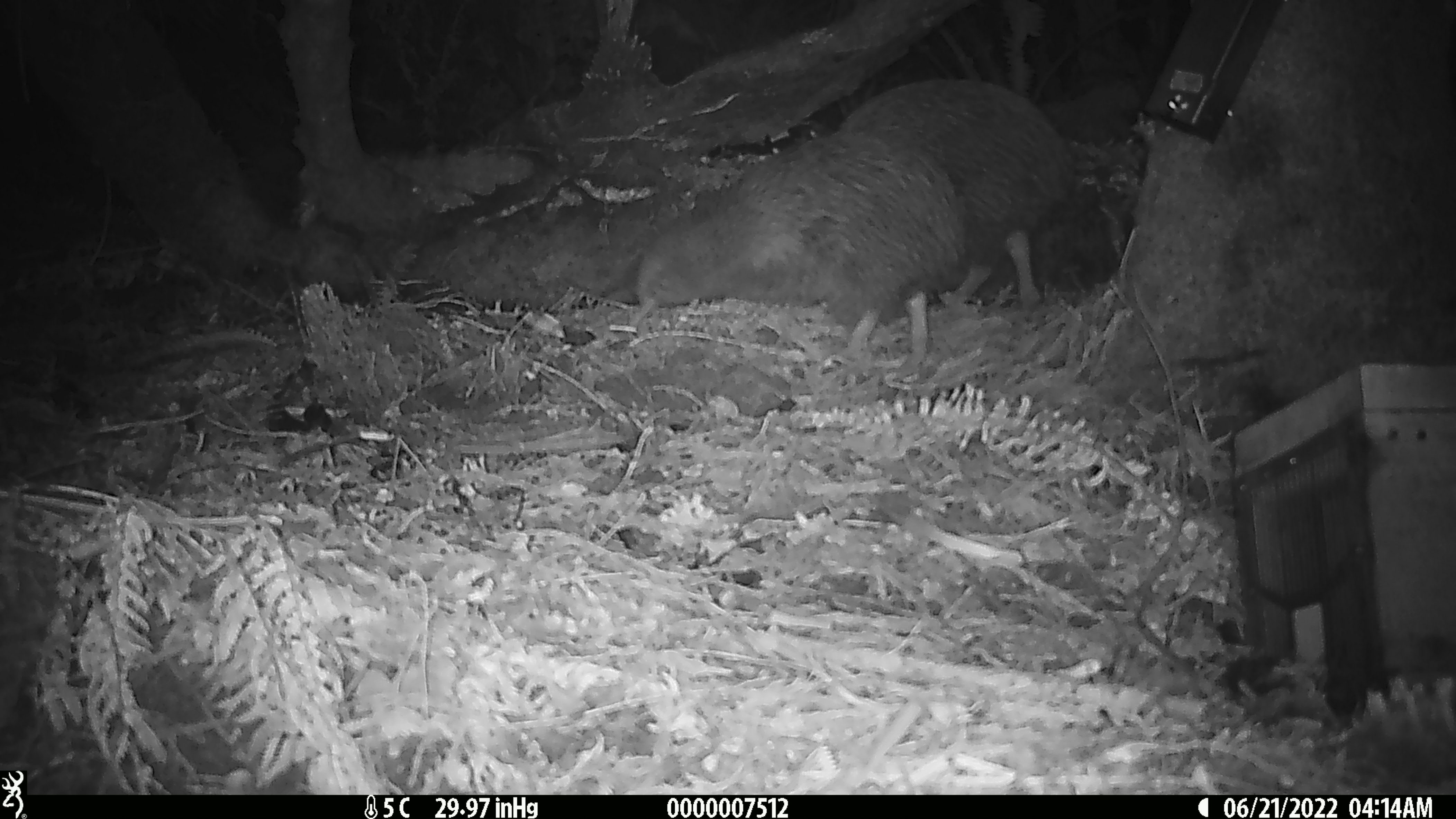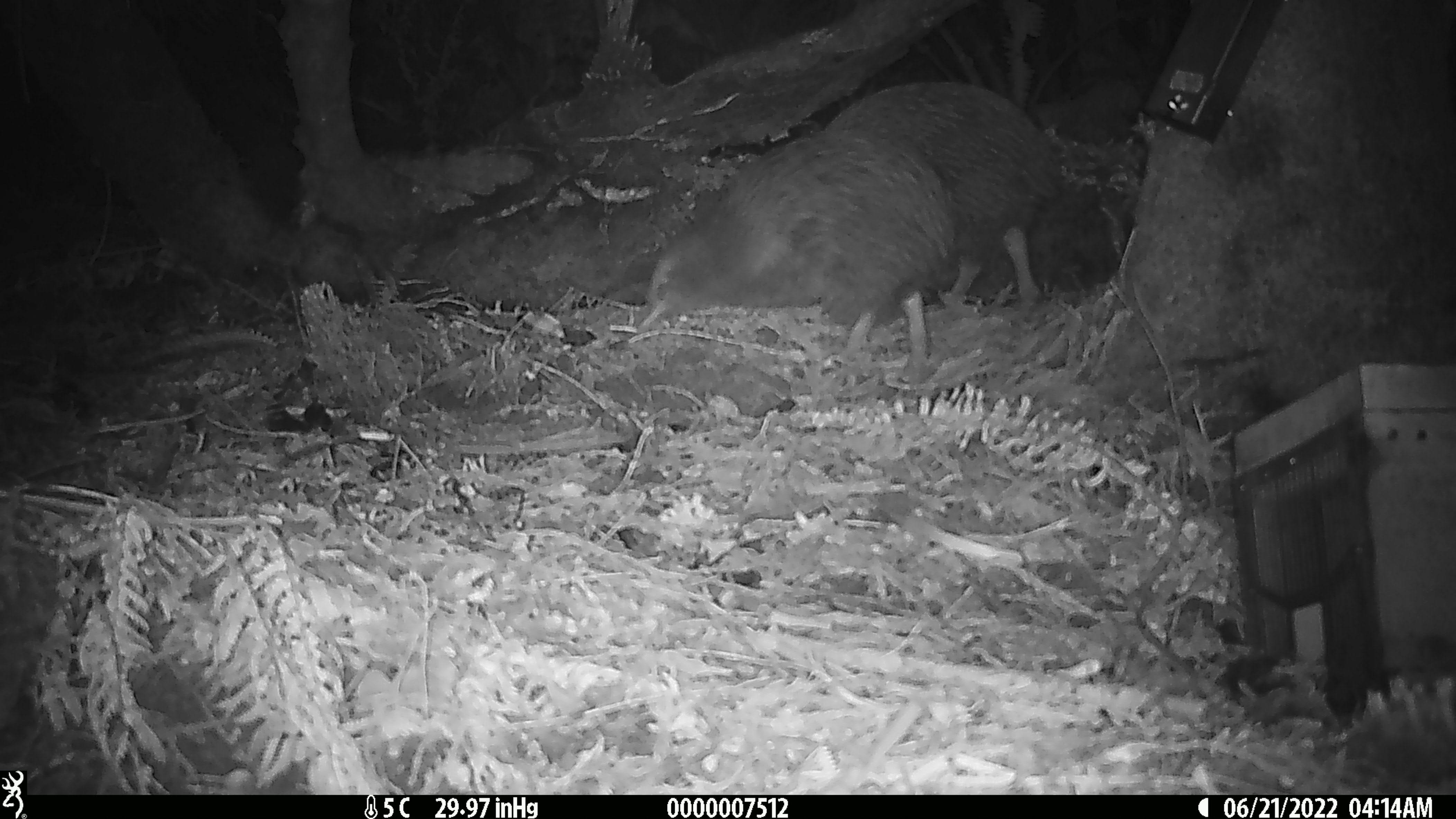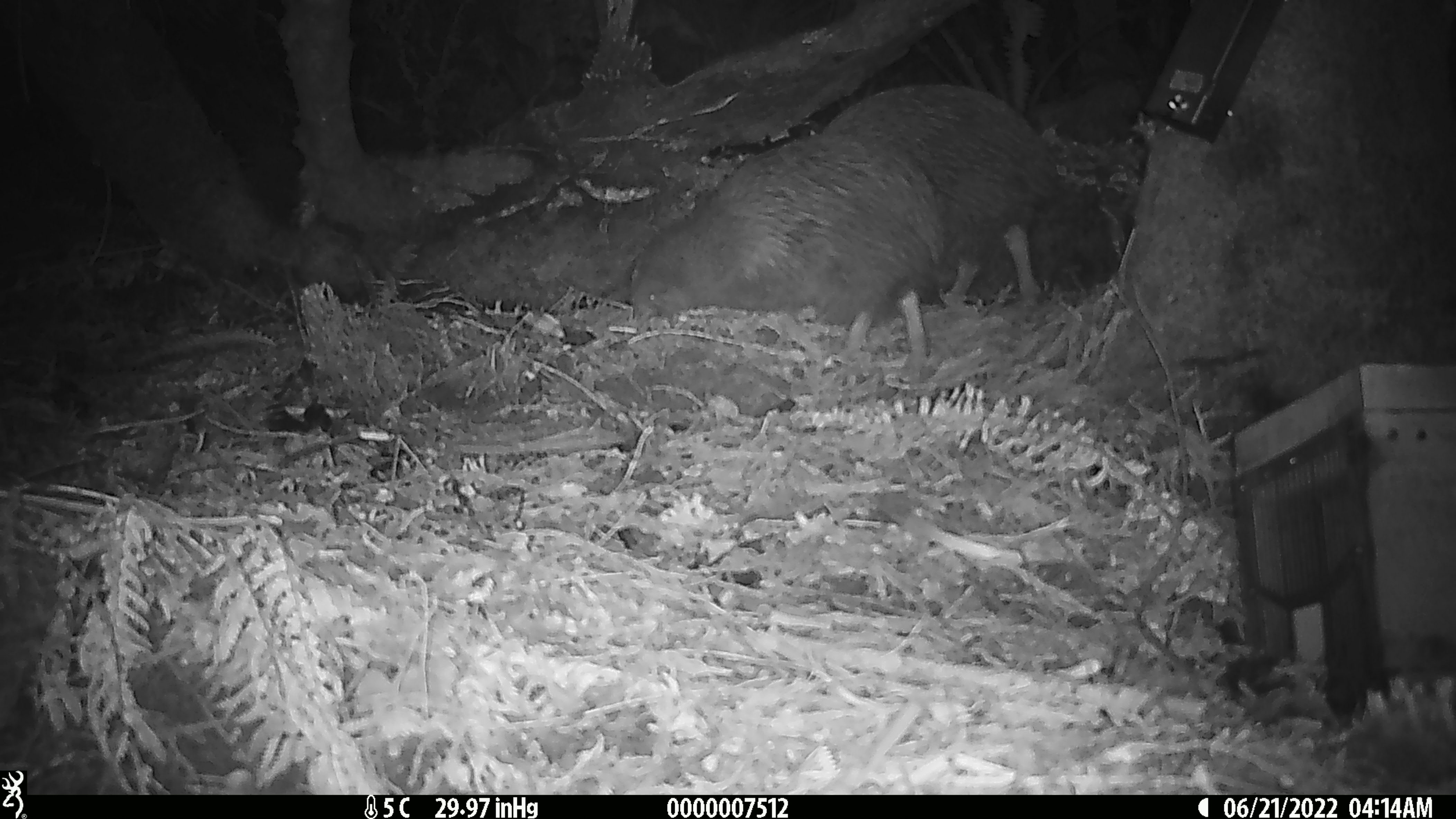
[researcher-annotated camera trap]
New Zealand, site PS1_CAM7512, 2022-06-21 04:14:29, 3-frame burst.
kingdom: Animalia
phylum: Chordata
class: Aves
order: Apterygiformes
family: Apterygidae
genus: Apteryx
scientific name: Apteryx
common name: kiwi